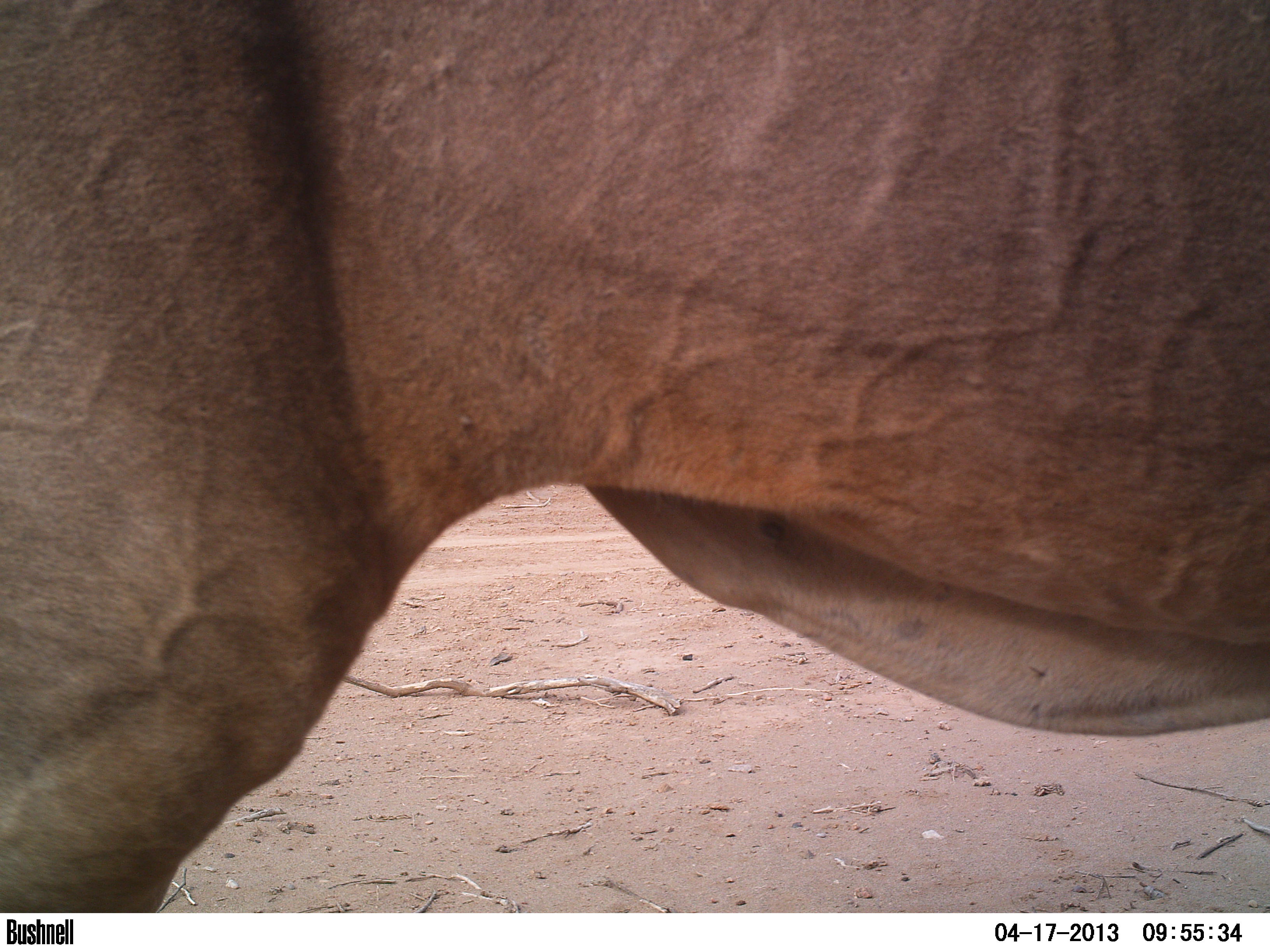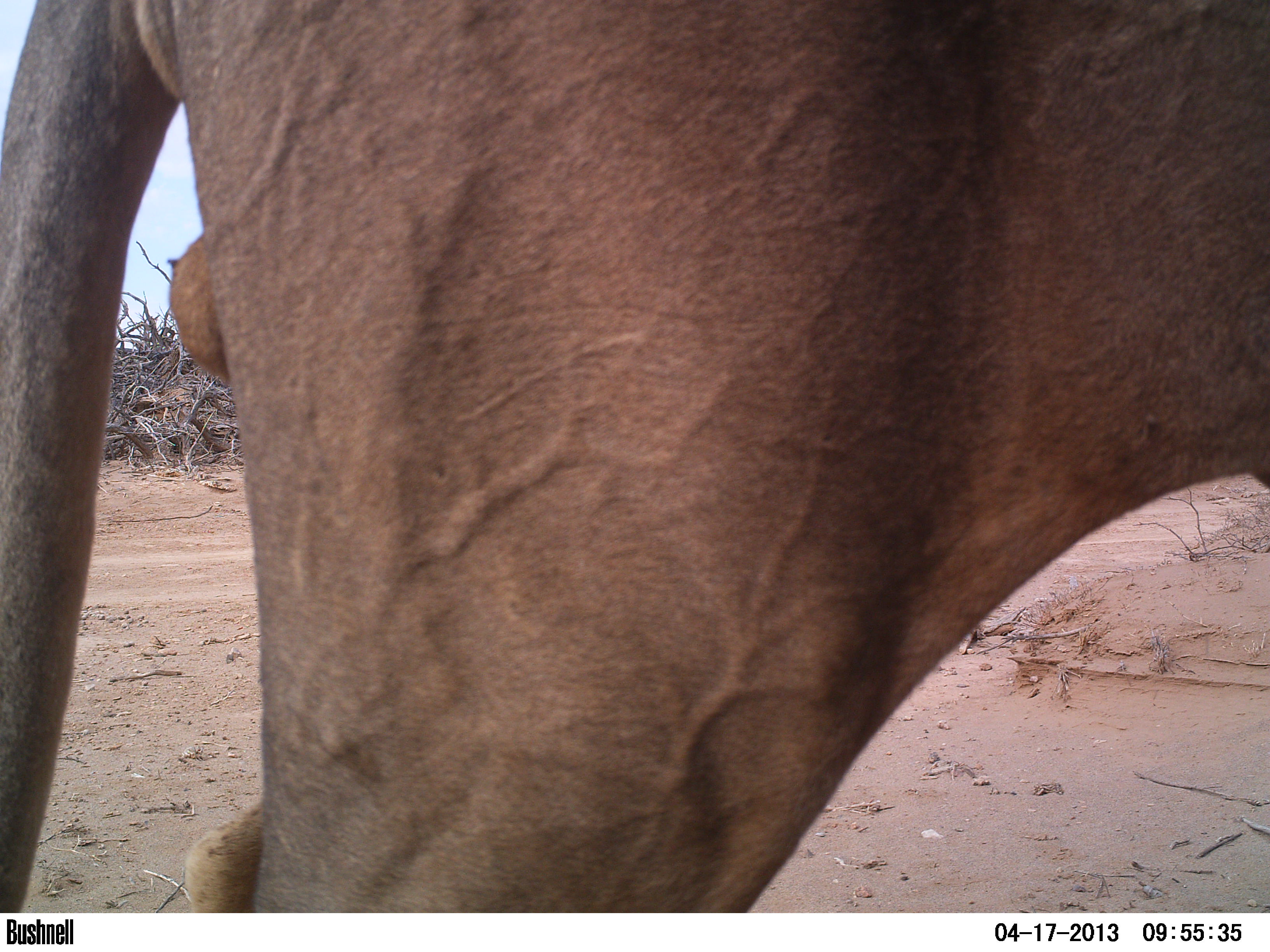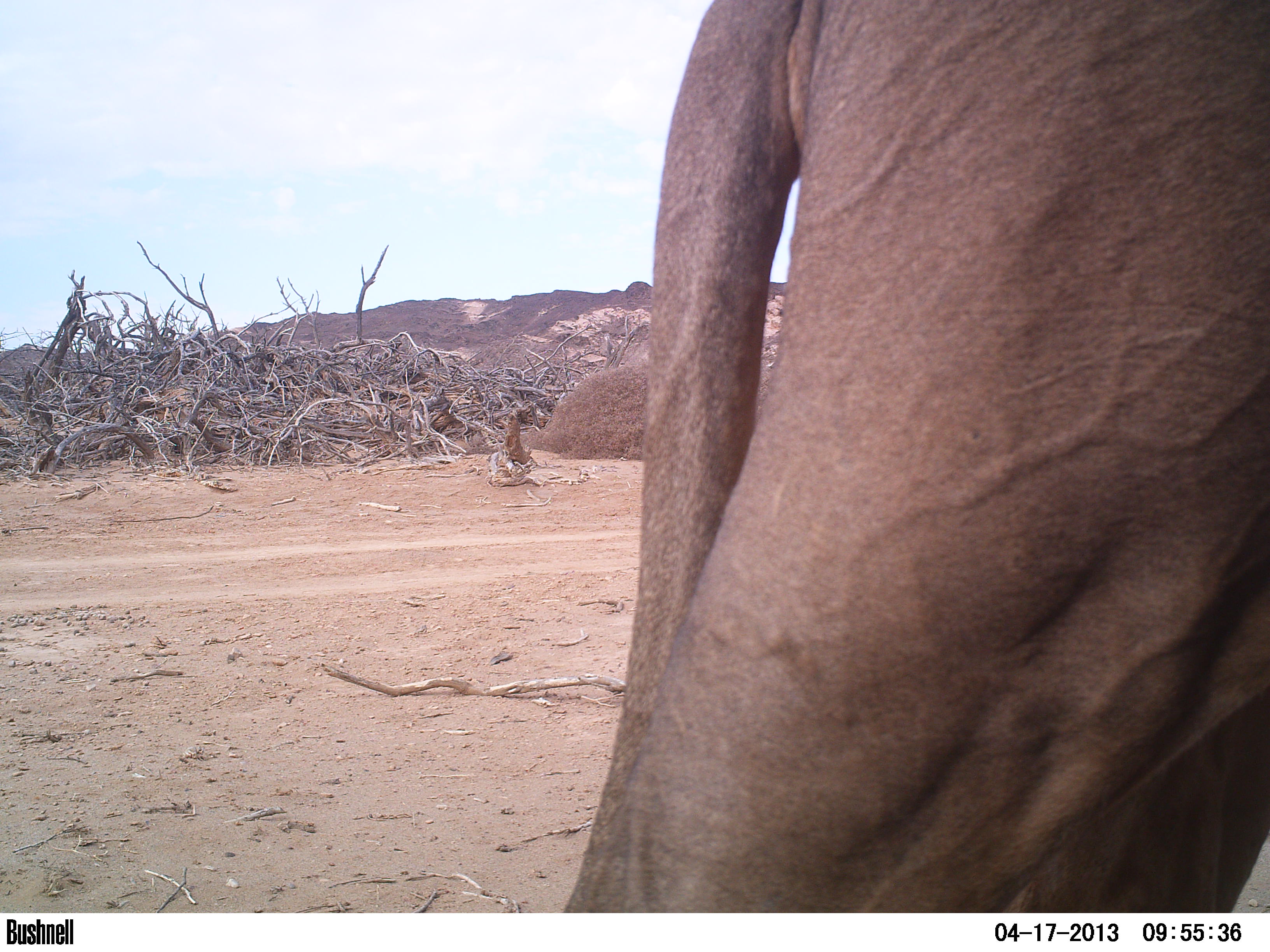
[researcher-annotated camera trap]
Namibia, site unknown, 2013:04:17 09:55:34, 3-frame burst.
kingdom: Animalia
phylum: Chordata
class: Mammalia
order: Carnivora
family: Felidae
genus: Panthera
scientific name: Panthera leo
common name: lion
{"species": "Panthera leo (lion)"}